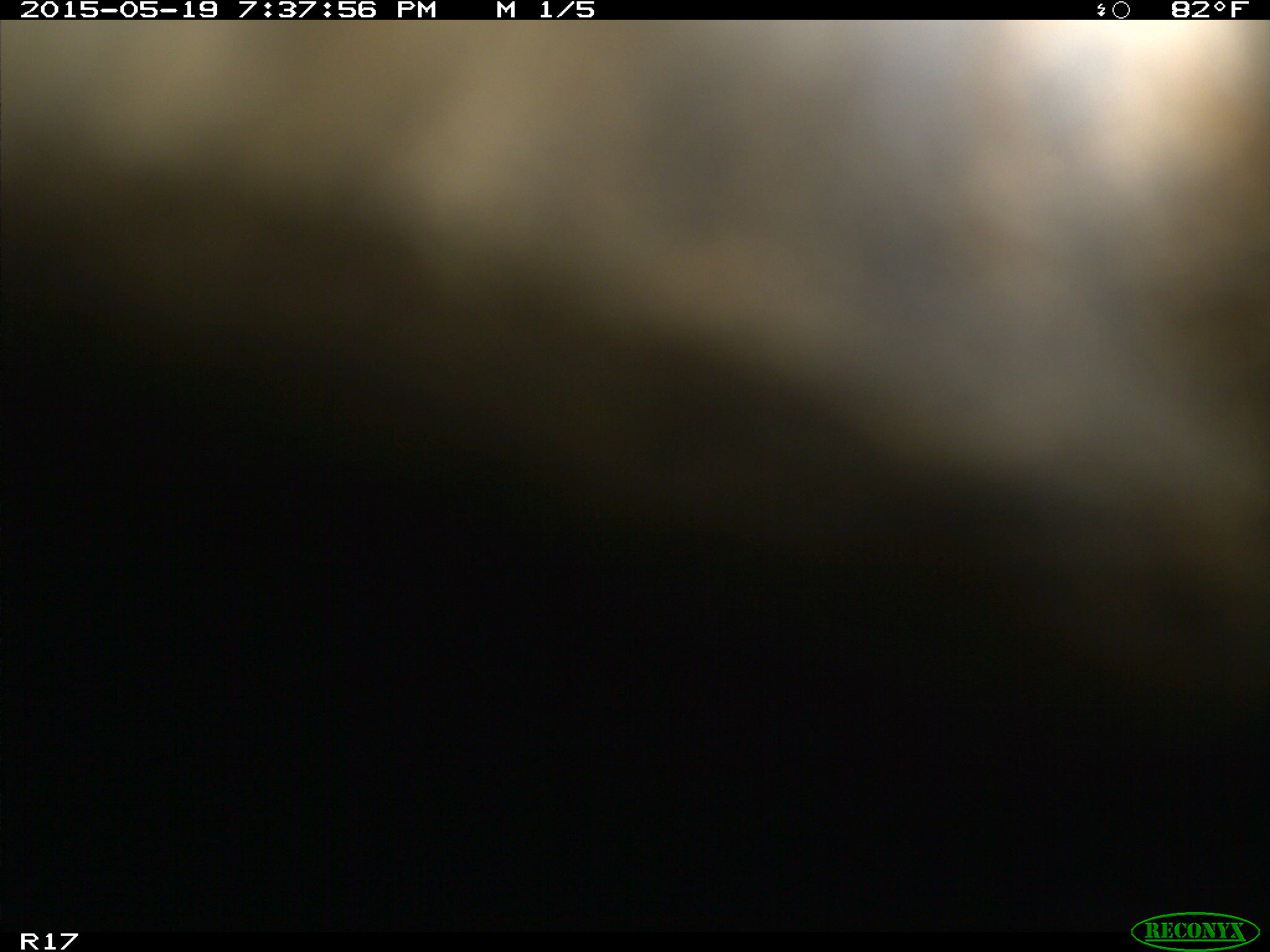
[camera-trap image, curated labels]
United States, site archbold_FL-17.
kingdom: Animalia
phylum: Chordata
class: Mammalia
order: Artiodactyla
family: Bovidae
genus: Bos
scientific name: Bos taurus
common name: domestic cow